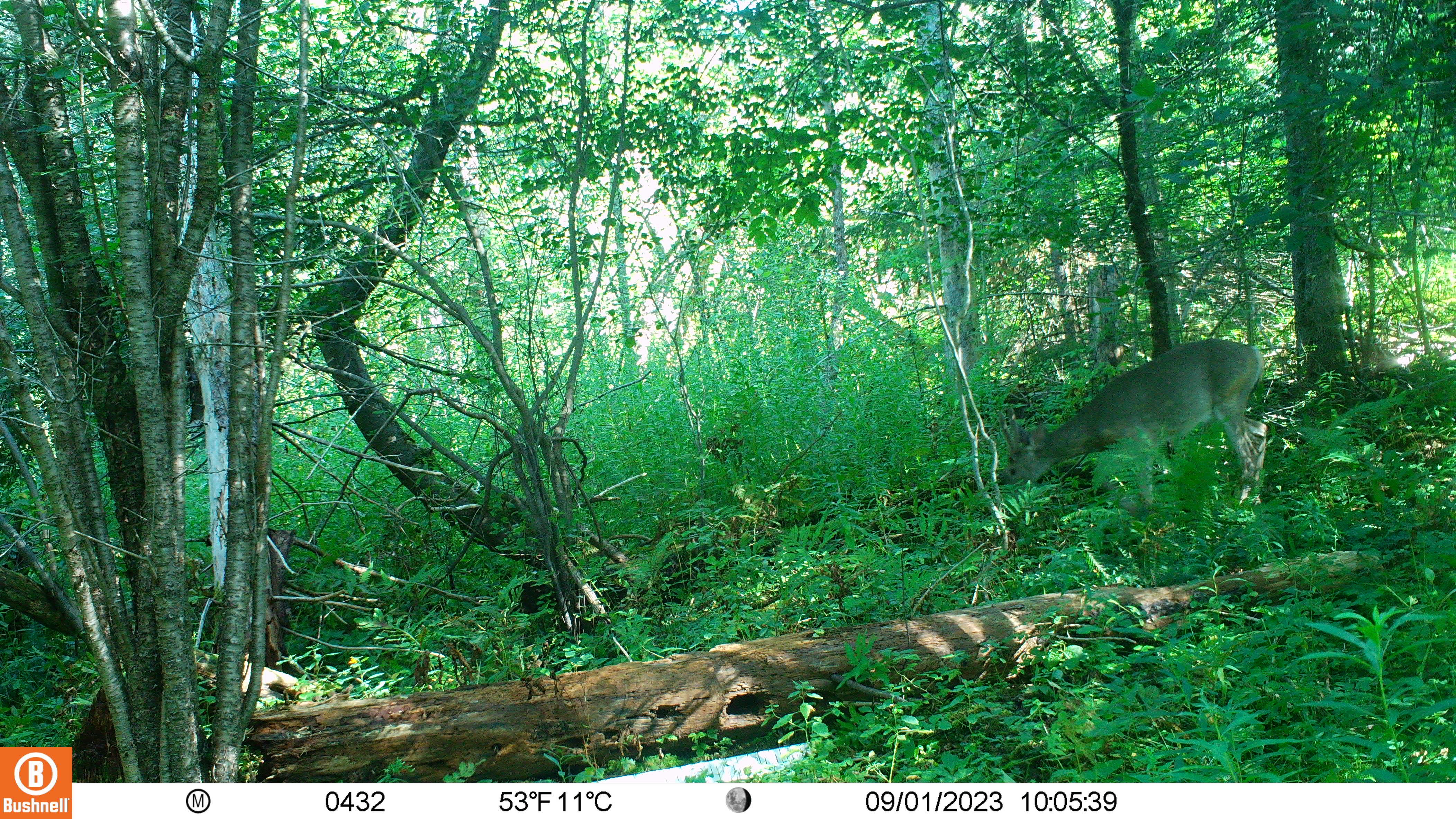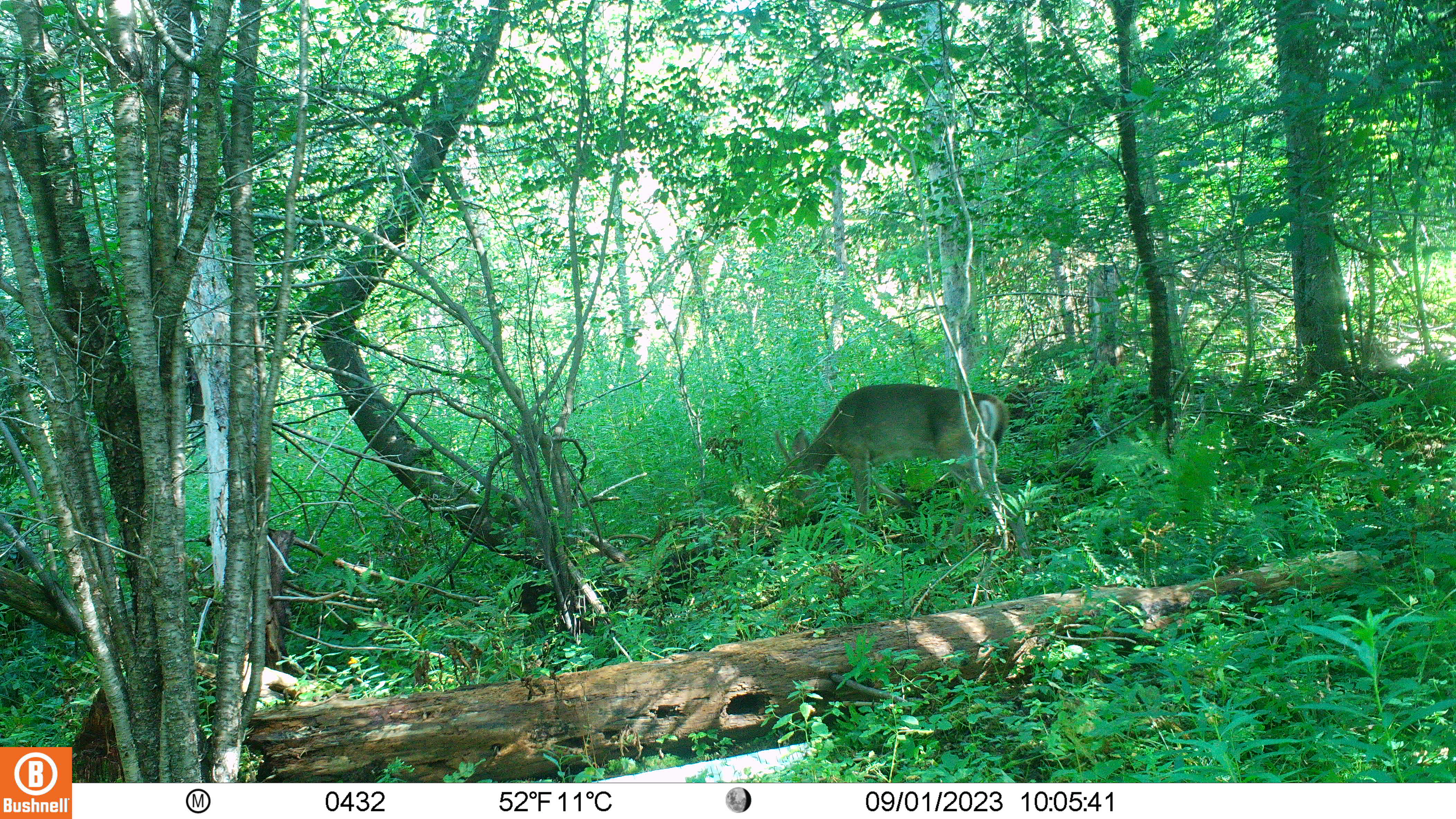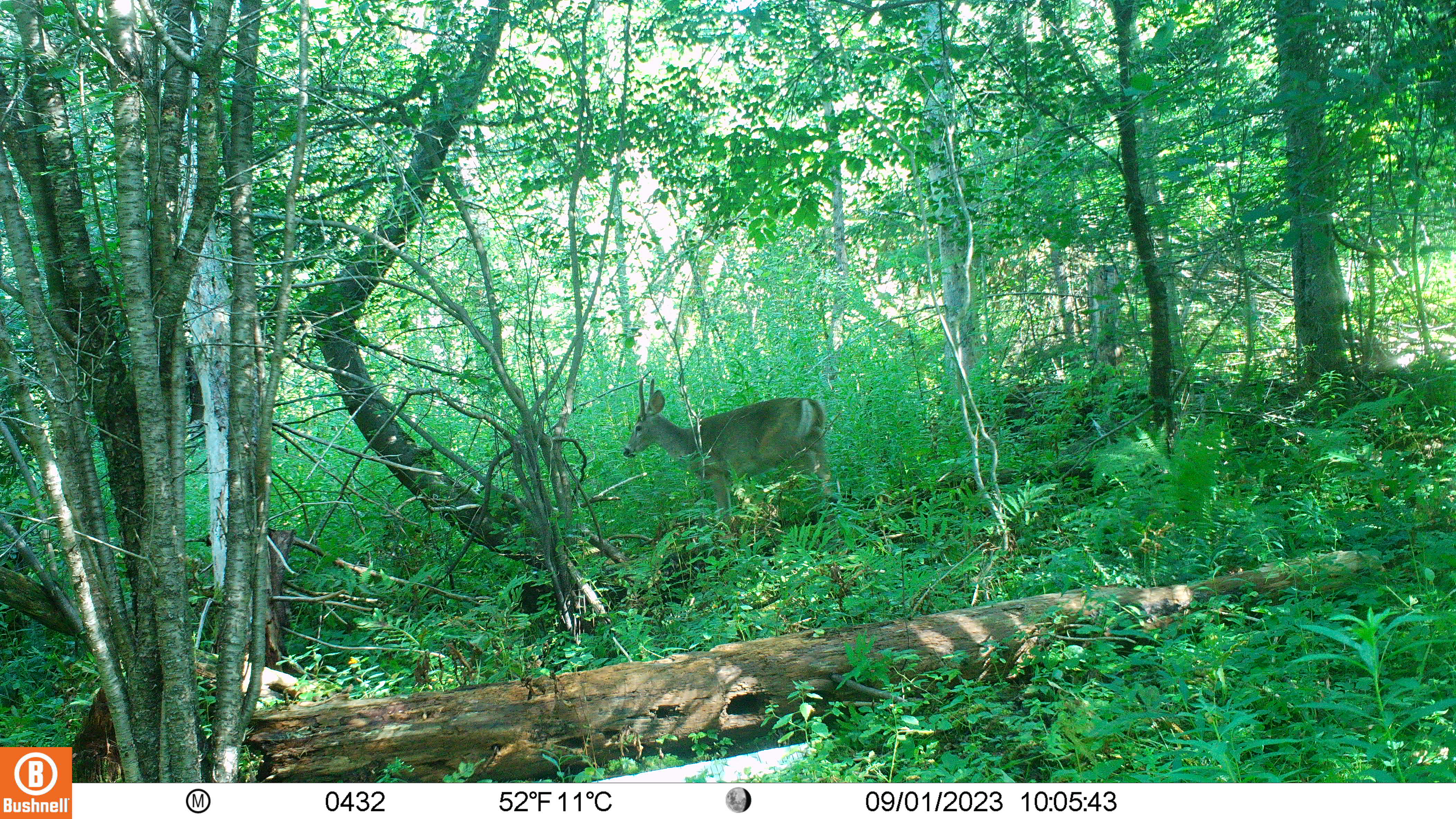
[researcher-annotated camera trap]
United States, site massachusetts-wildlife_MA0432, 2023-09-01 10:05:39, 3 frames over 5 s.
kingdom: Animalia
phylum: Chordata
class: Mammalia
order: Artiodactyla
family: Cervidae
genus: Odocoileus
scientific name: Odocoileus virginianus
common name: white-tailed deer